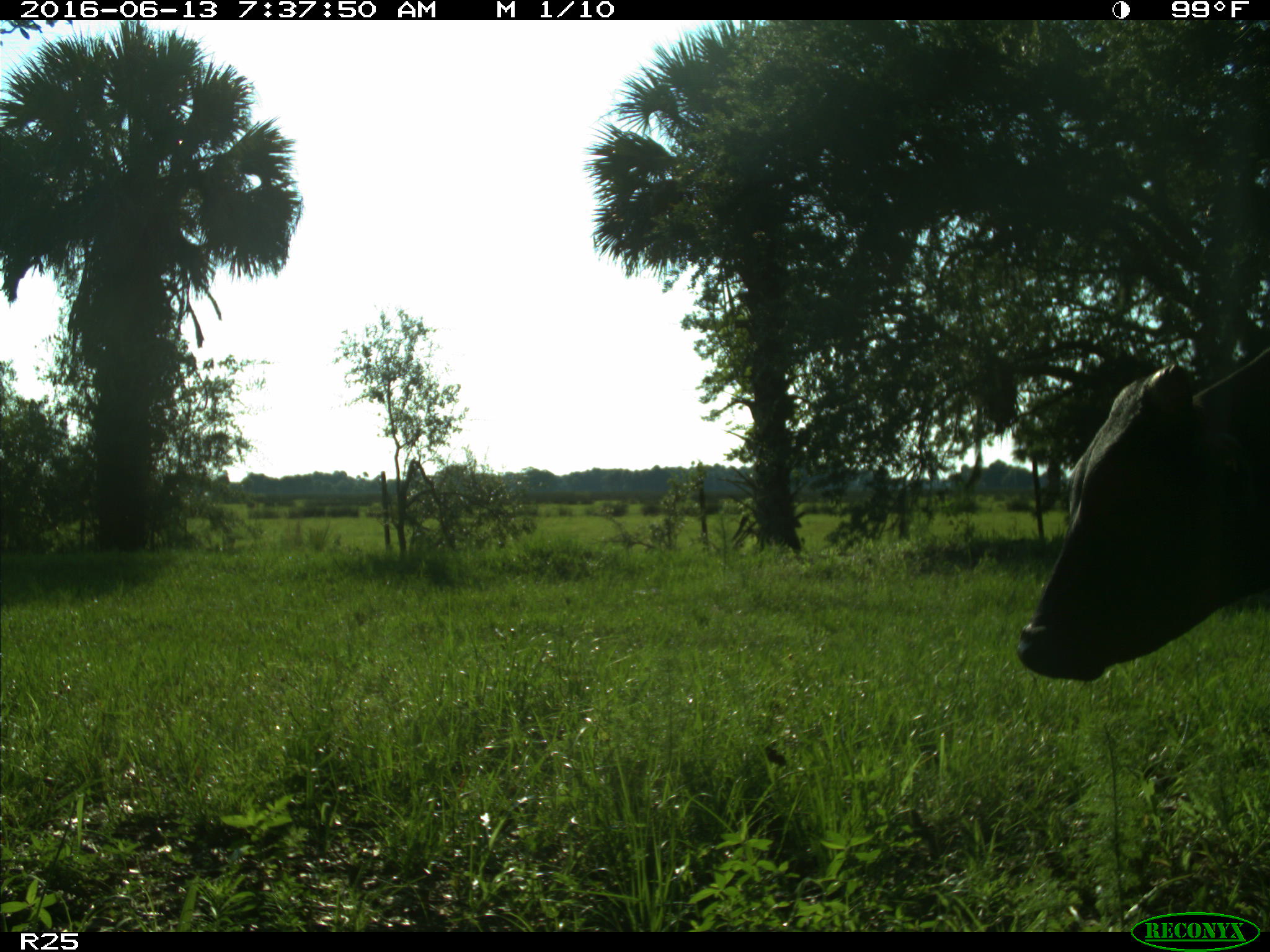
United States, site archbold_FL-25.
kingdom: Animalia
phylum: Chordata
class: Mammalia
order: Artiodactyla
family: Bovidae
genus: Bos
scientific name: Bos taurus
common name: domestic cow